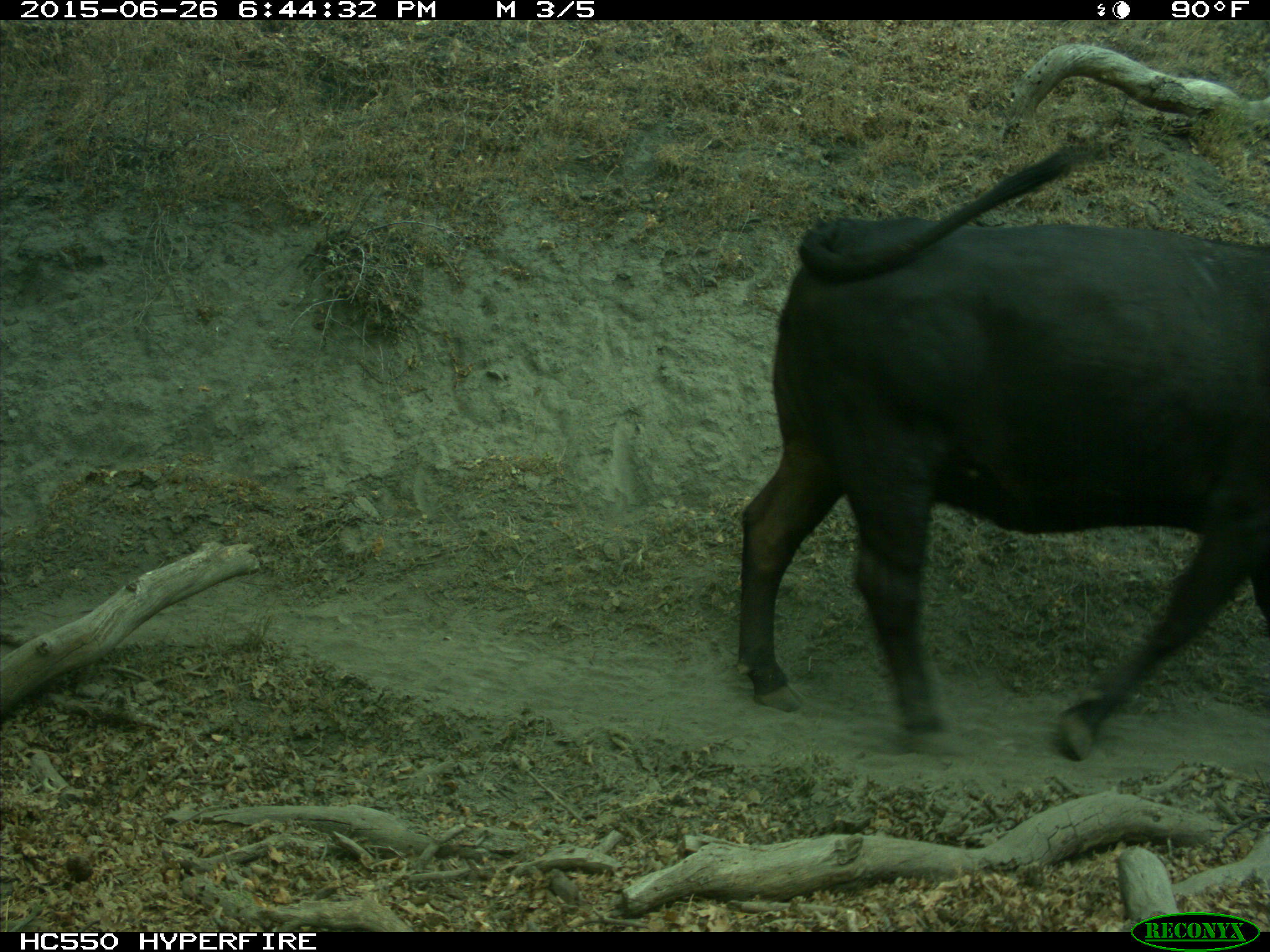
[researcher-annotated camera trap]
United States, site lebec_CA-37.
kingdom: Animalia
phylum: Chordata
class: Mammalia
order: Artiodactyla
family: Bovidae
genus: Bos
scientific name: Bos taurus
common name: domestic cow